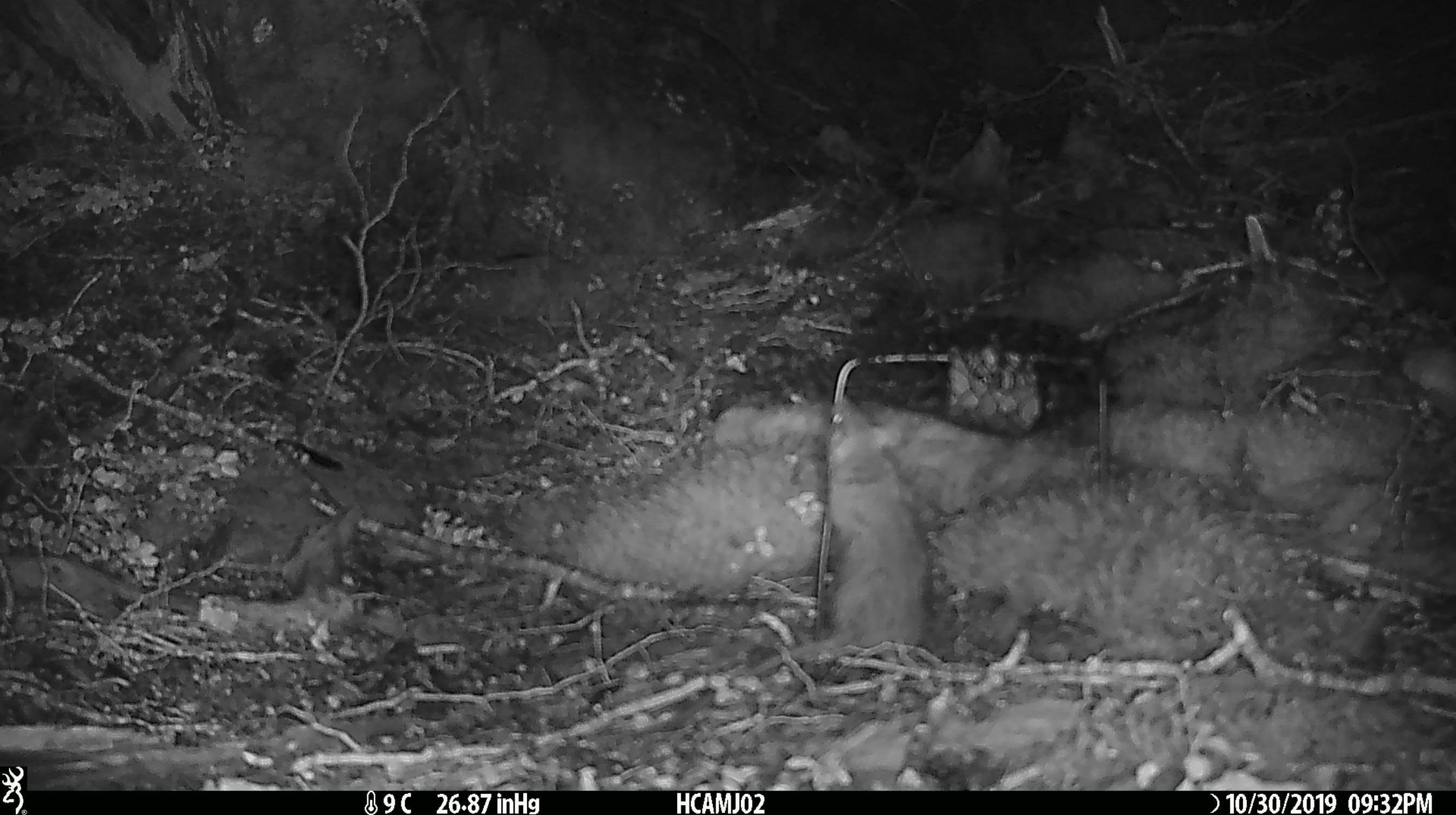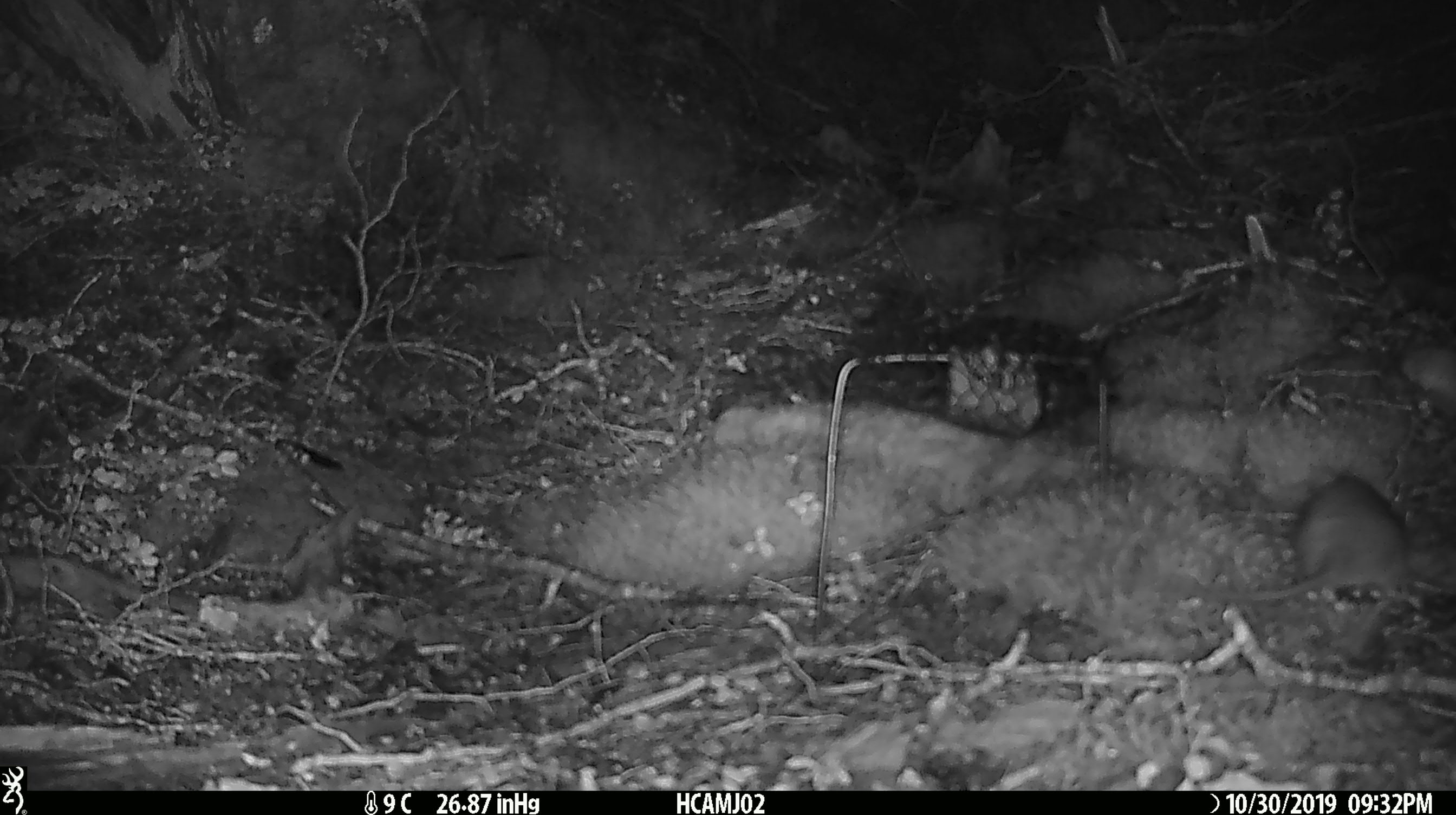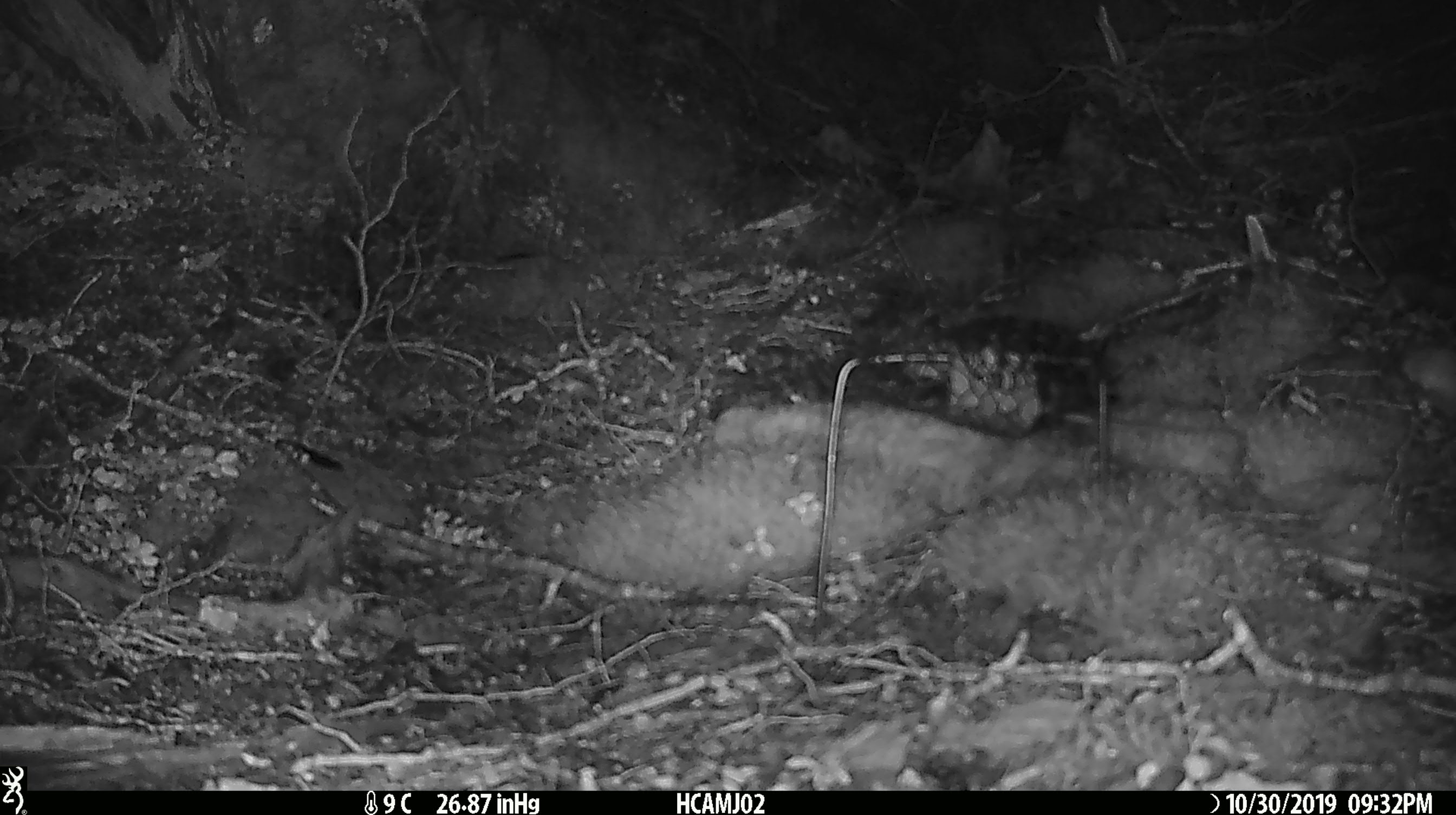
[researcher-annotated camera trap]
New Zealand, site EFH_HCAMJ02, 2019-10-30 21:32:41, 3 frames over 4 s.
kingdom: Animalia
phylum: Chordata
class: Mammalia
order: Rodentia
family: Muridae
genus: Rattus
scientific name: Rattus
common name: rat